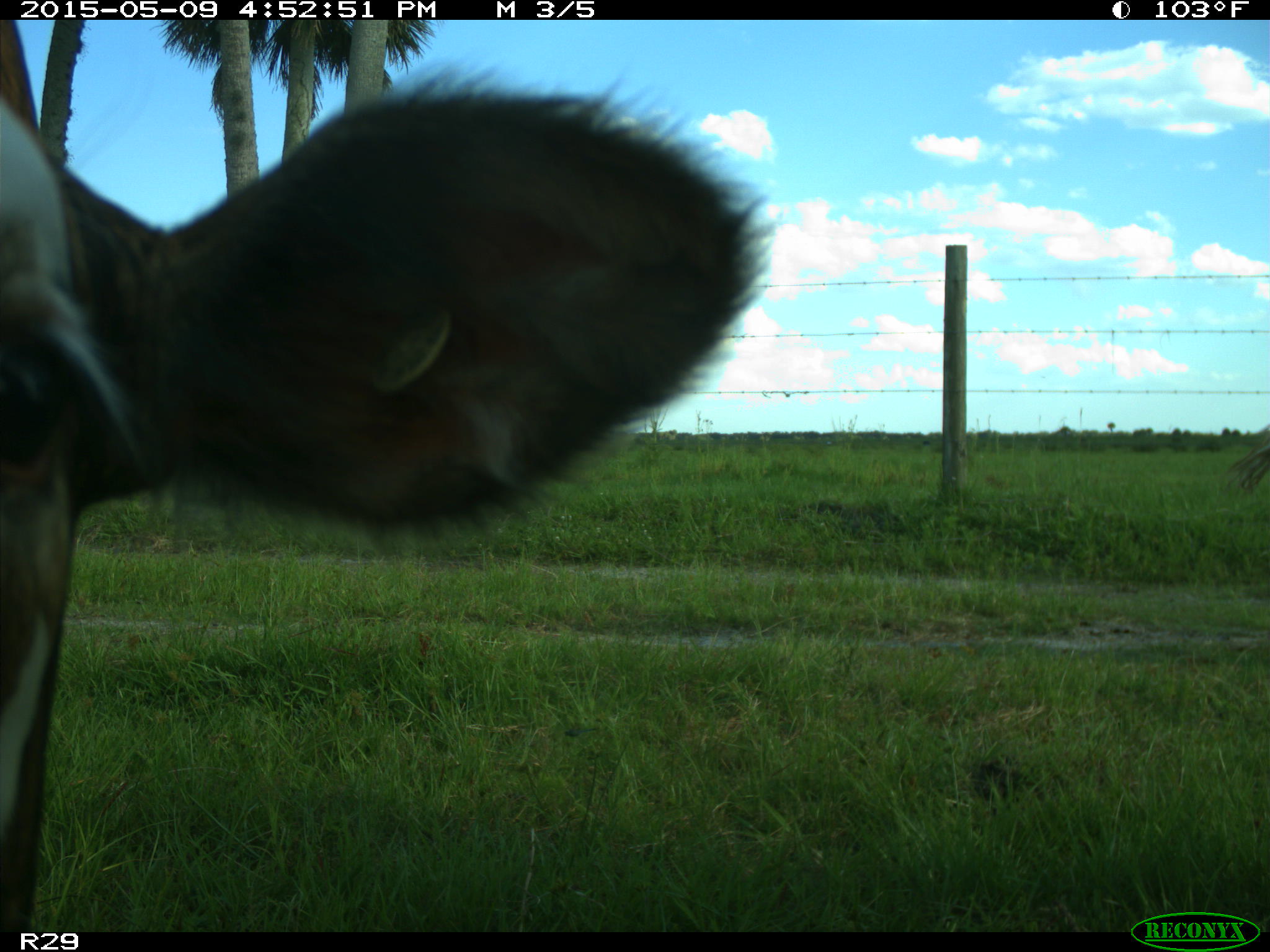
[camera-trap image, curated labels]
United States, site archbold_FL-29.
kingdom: Animalia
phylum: Chordata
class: Mammalia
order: Artiodactyla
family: Bovidae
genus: Bos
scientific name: Bos taurus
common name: domestic cow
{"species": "Bos taurus (domestic cow)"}